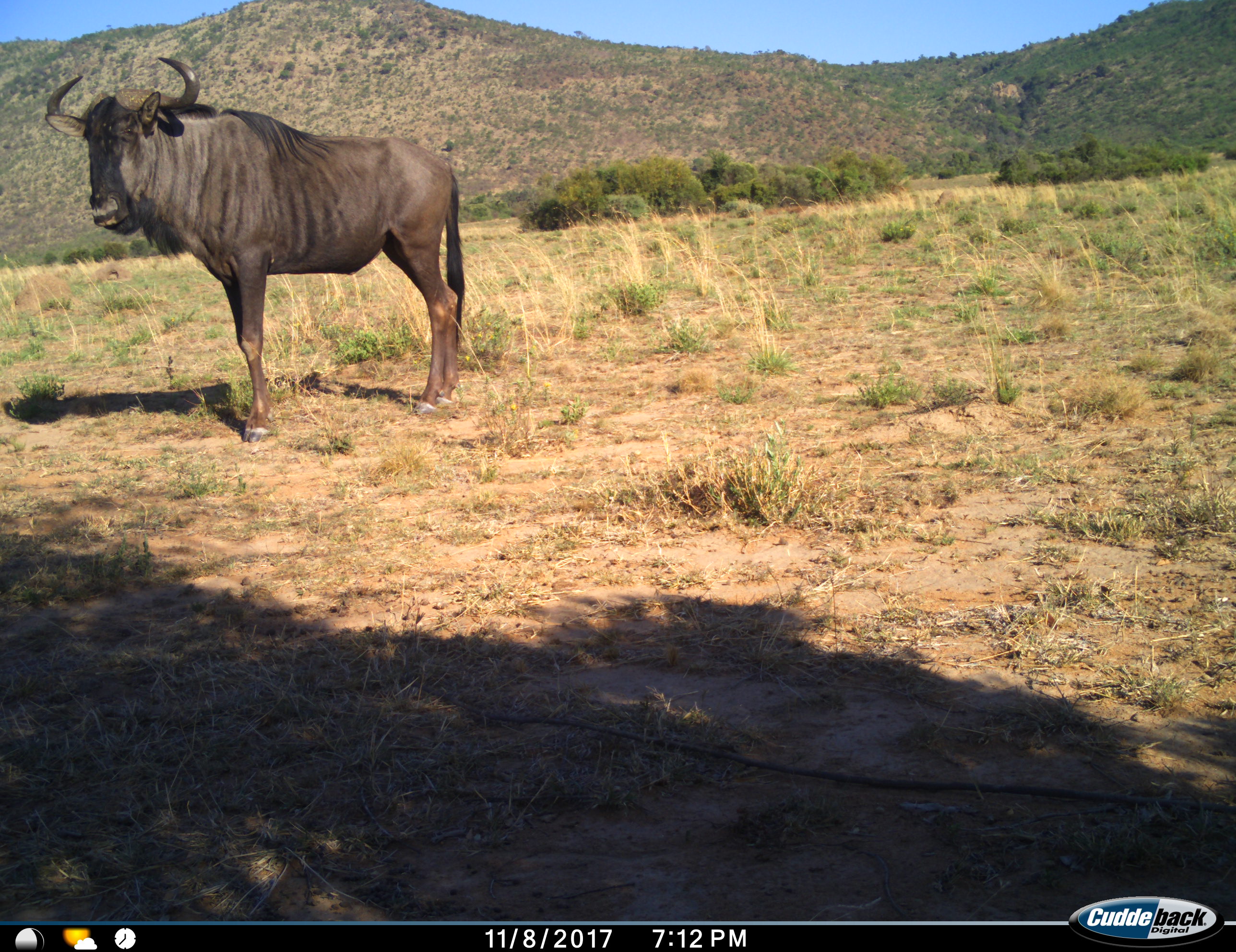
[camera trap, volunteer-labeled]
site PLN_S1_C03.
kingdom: Animalia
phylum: Chordata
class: Mammalia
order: Artiodactyla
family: Bovidae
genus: Connochaetes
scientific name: Connochaetes taurinus taurinus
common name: blue wildebeest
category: wildebeestblue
Wildebeestblue (blue wildebeest) (Connochaetes taurinus taurinus), count 1. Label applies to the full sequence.